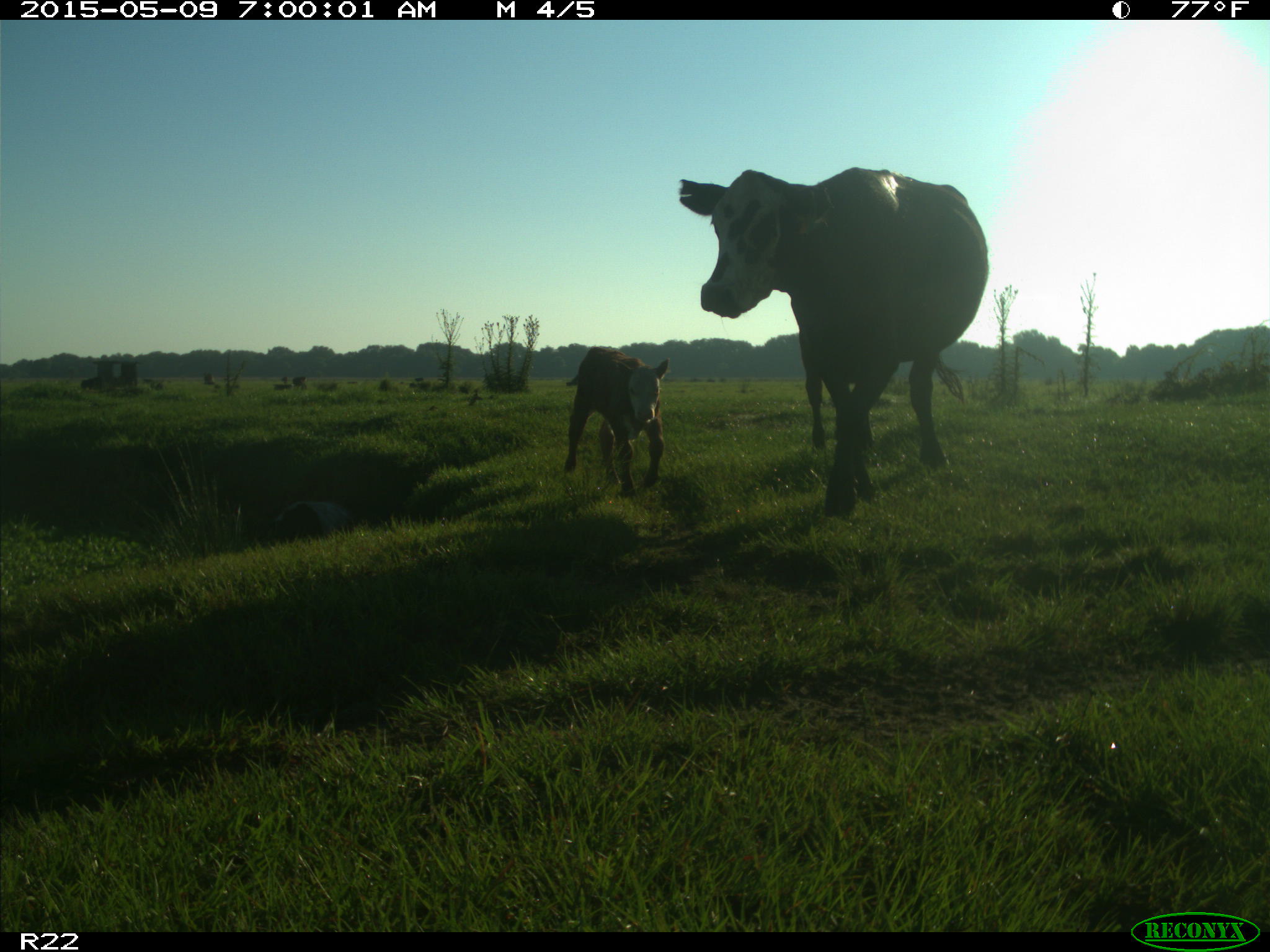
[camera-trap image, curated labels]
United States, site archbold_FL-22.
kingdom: Animalia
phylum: Chordata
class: Mammalia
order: Artiodactyla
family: Bovidae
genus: Bos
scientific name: Bos taurus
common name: domestic cow